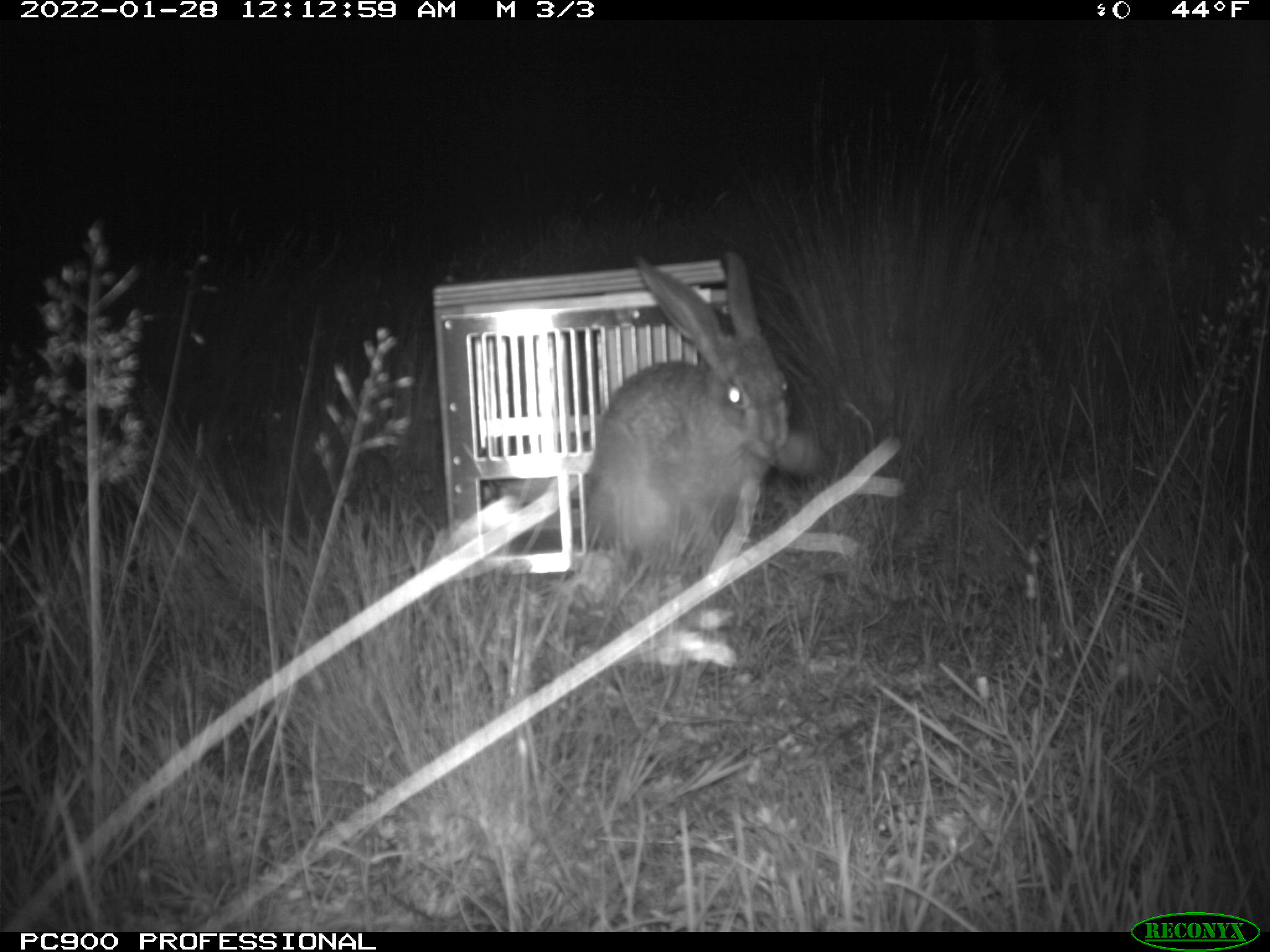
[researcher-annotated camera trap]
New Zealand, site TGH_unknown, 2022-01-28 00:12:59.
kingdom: Animalia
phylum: Chordata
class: Mammalia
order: Lagomorpha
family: Leporidae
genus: Lepus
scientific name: Lepus europaeus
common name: brown hare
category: hare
Hare (brown hare) (Lepus europaeus).